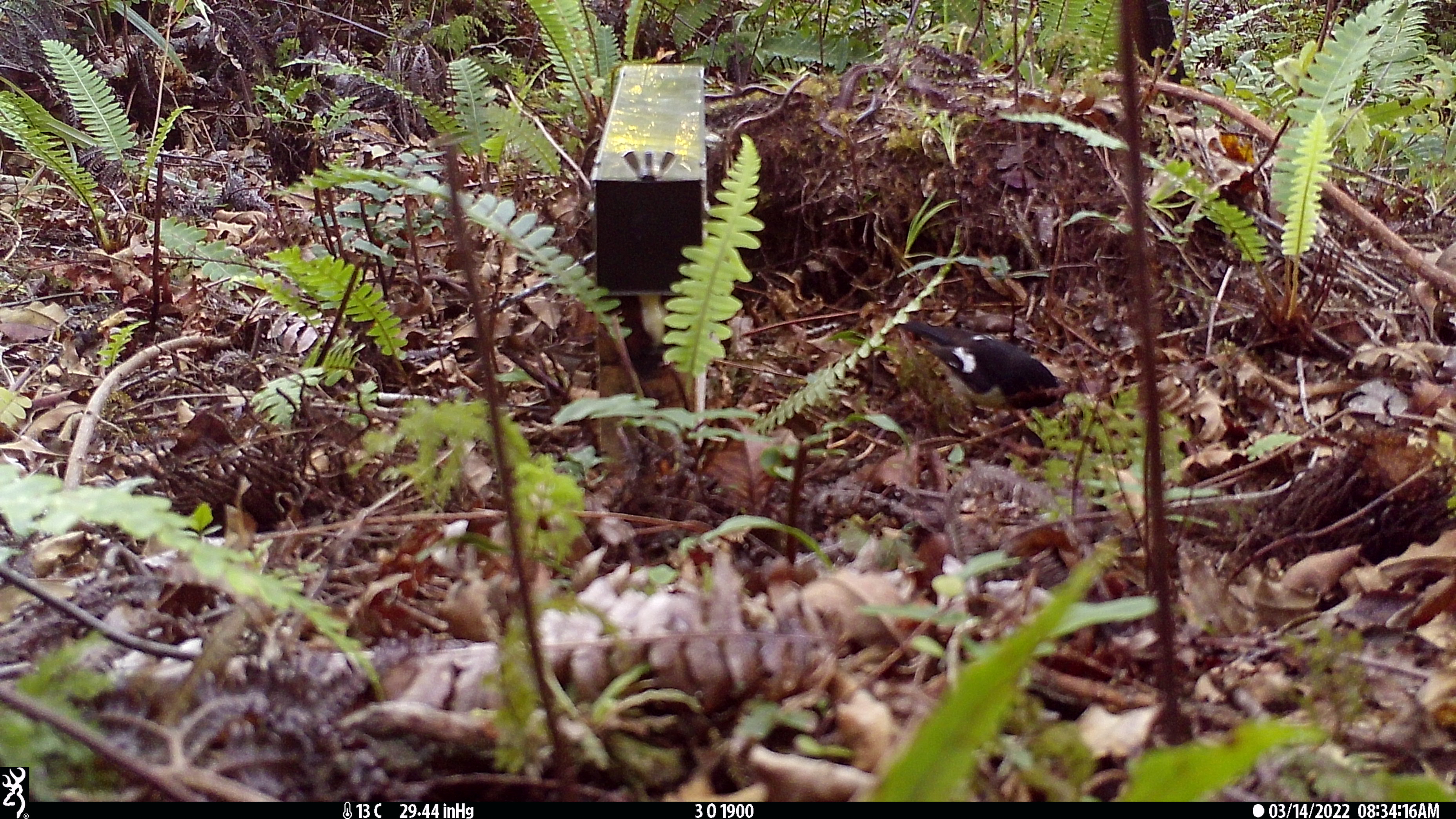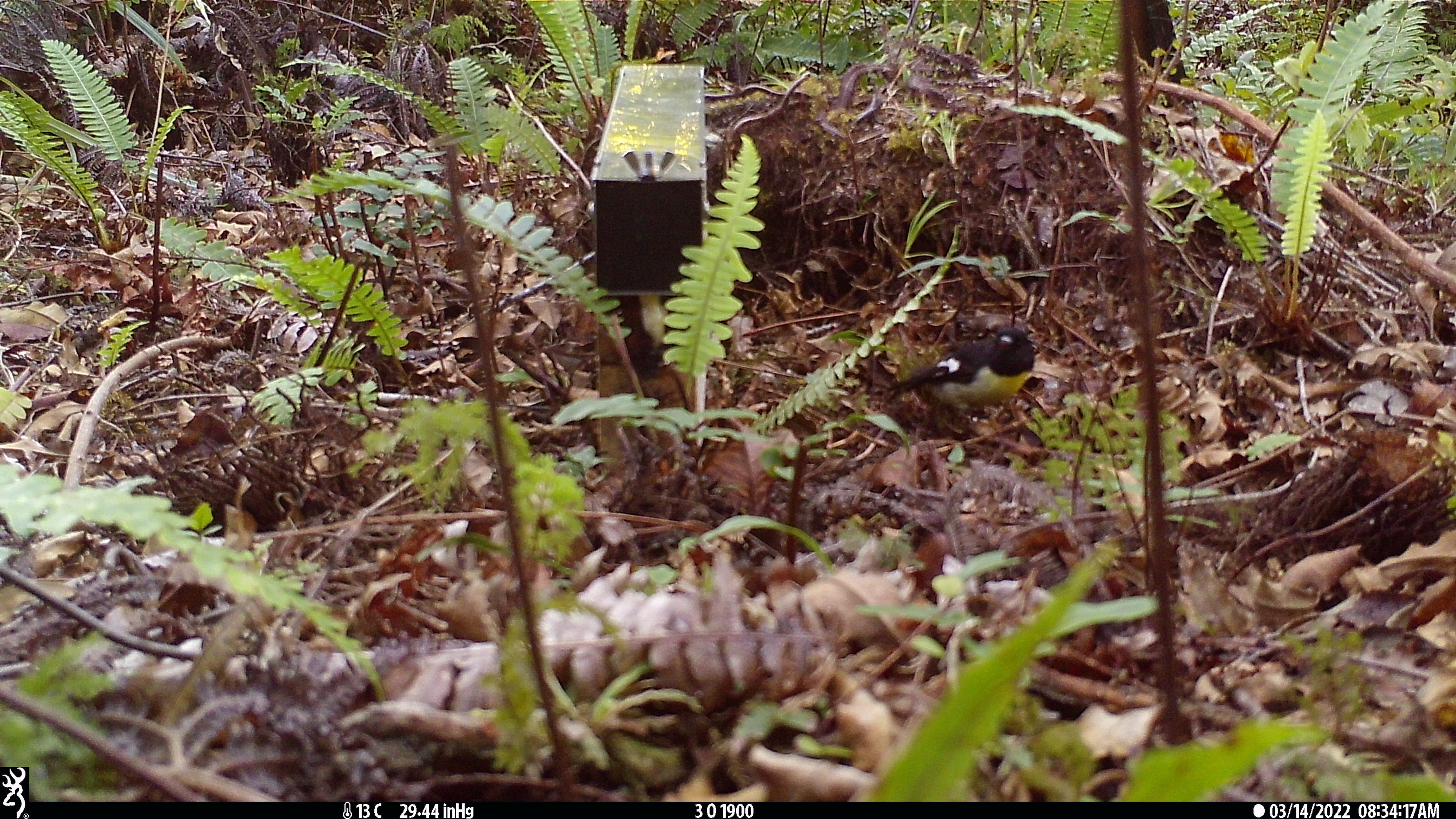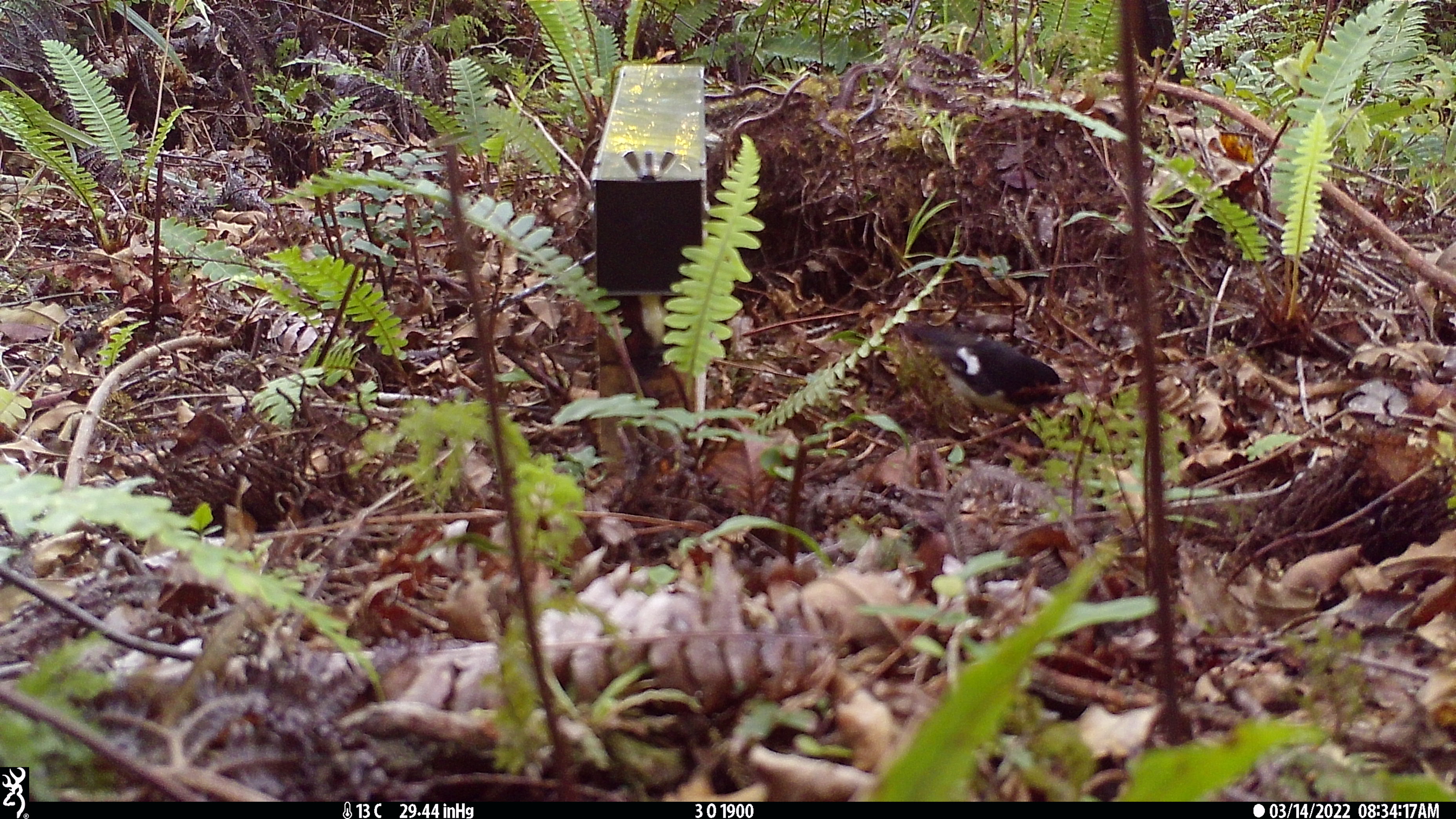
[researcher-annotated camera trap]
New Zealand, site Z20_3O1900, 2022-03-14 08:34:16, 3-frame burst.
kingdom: Animalia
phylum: Chordata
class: Aves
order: Passeriformes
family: Petroicidae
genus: Petroica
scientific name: Petroica macrocephala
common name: tomtit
Tomtit (Petroica macrocephala).